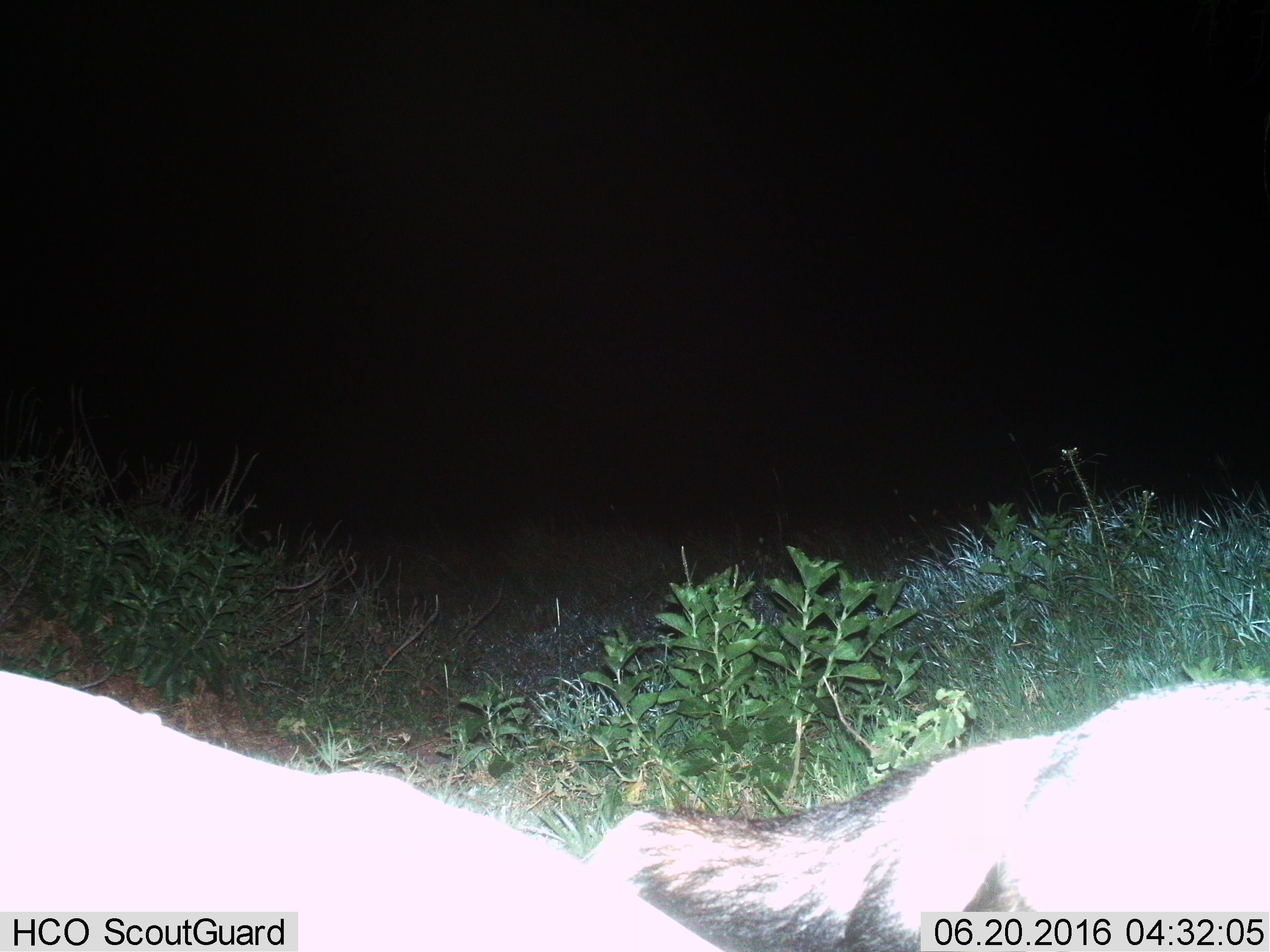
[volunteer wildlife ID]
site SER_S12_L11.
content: unidentified animal